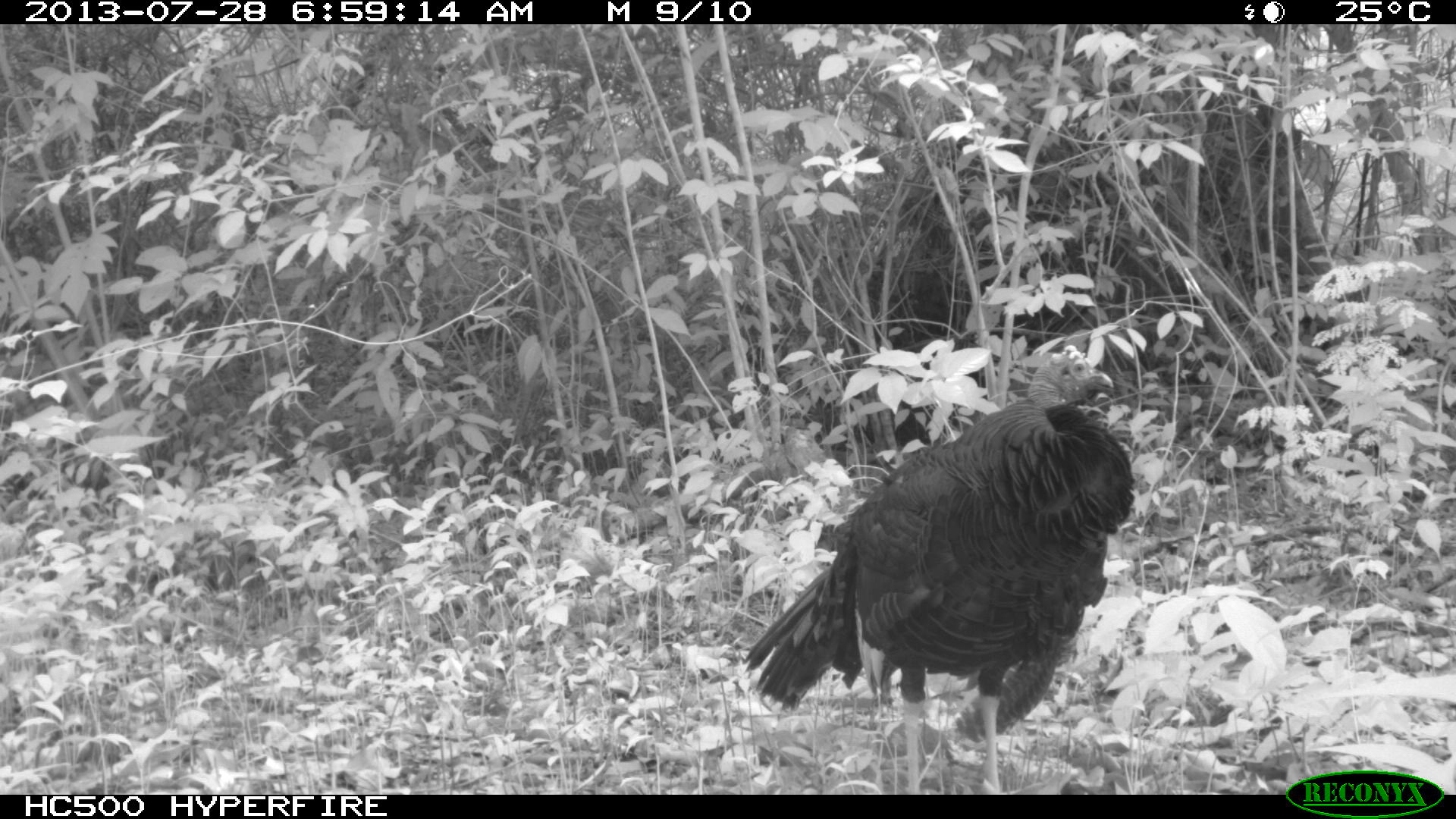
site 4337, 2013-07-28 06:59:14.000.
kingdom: Animalia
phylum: Chordata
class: Aves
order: Galliformes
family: Phasianidae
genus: Meleagris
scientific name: Meleagris ocellata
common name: ocellated turkey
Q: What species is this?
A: Meleagris ocellata (ocellated turkey).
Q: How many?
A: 1.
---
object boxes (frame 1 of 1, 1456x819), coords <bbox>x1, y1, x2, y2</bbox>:
meleagris ocellata: <bbox>741, 343, 1137, 793</bbox>